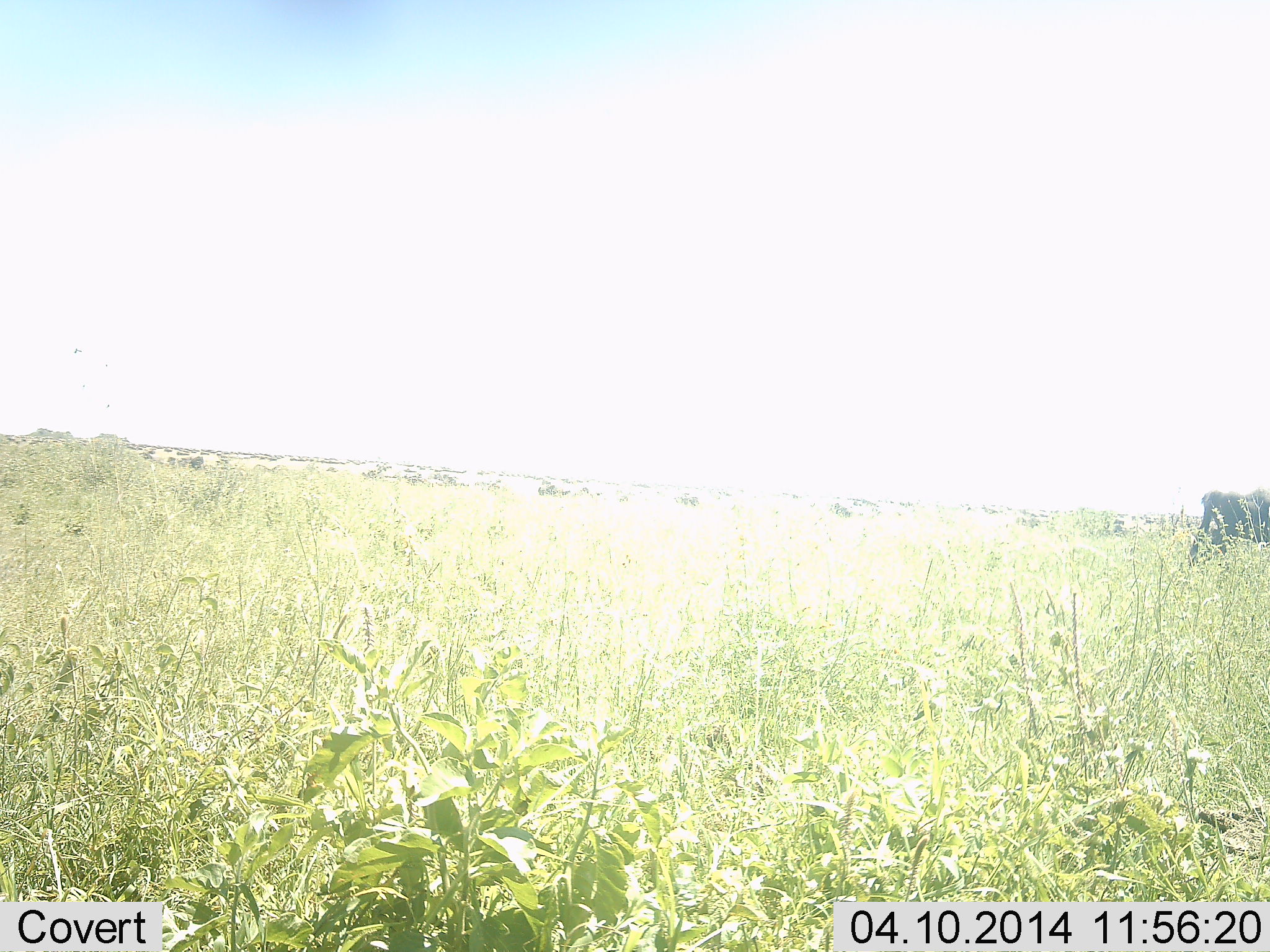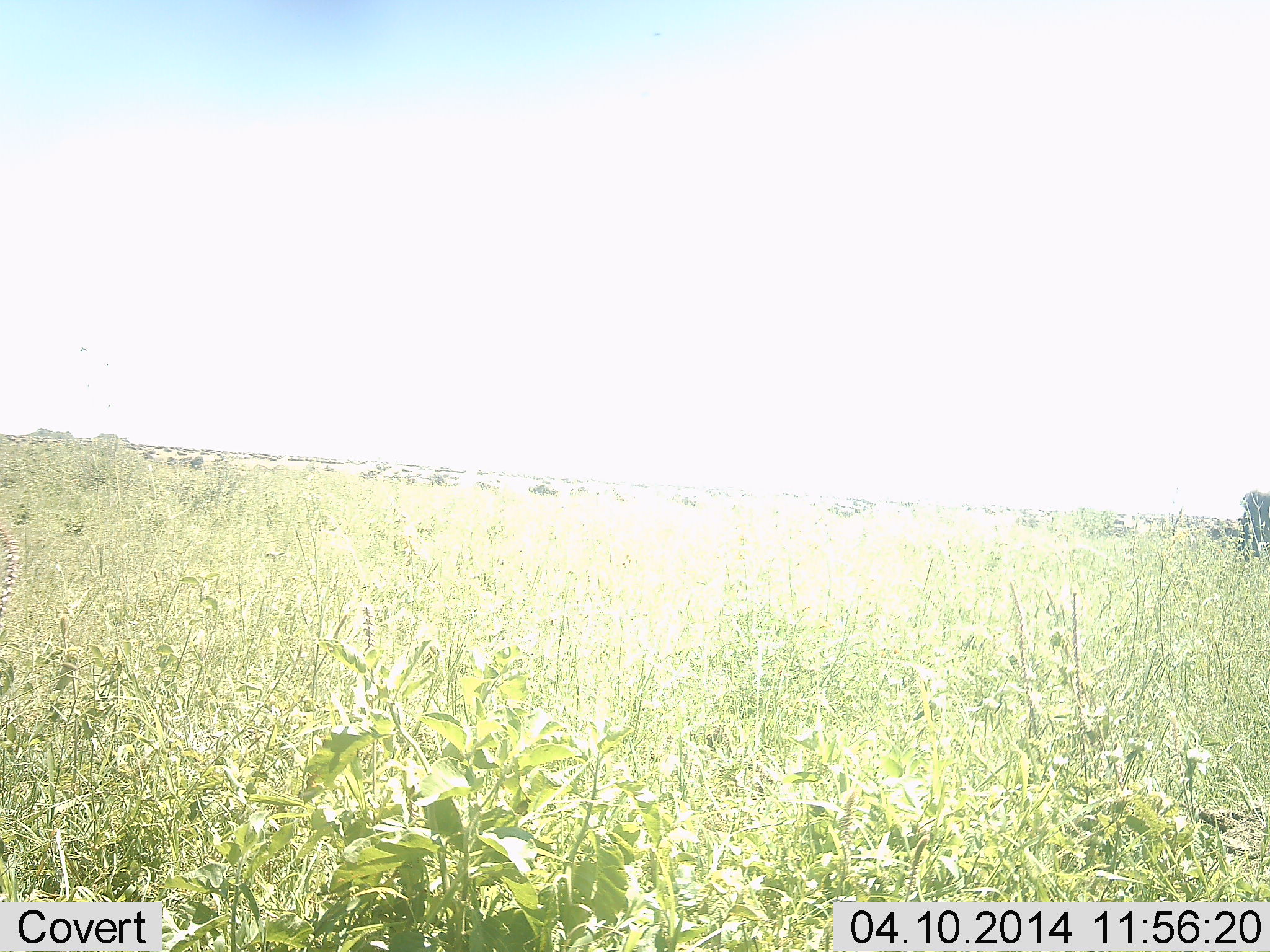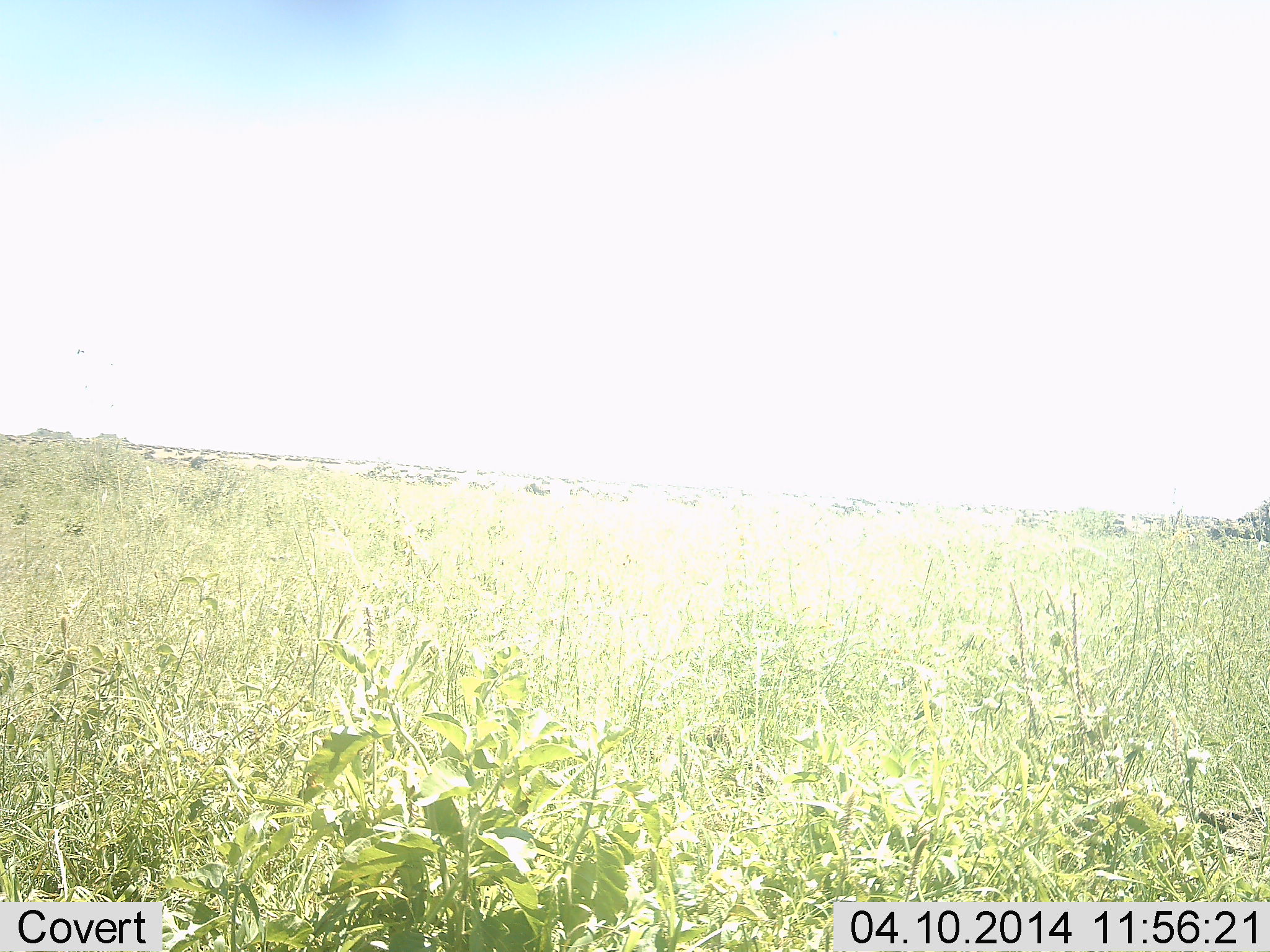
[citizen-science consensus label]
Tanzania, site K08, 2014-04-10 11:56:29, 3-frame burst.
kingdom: Animalia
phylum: Chordata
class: Mammalia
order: Artiodactyla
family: Bovidae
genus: Connochaetes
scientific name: Connochaetes taurinus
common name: blue wildebeest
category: wildebeest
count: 11-50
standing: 10%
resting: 10%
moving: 90%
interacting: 0%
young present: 0%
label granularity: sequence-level